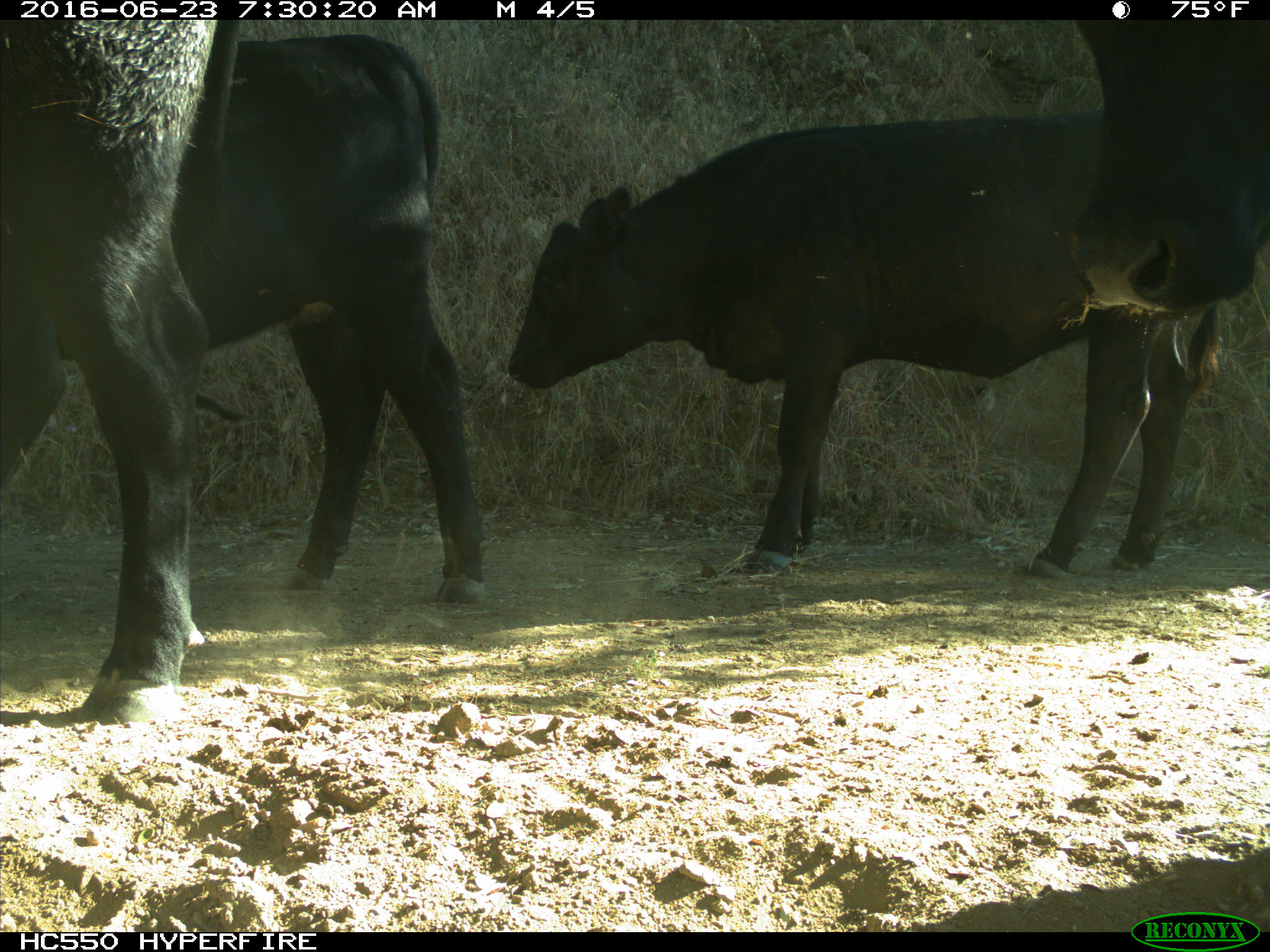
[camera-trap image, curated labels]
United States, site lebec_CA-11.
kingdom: Animalia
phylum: Chordata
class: Mammalia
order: Artiodactyla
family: Bovidae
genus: Bos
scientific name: Bos taurus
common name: domestic cow